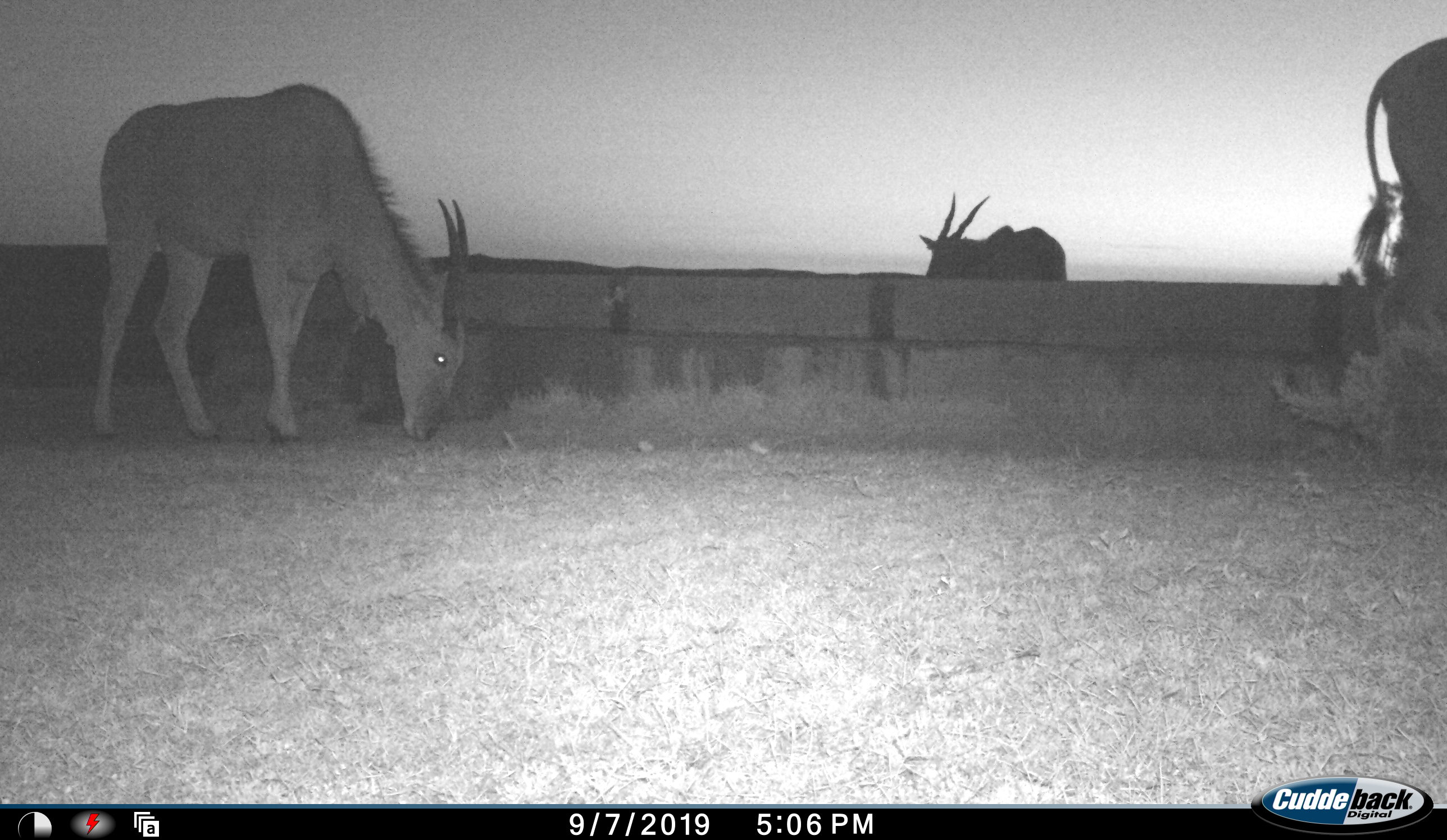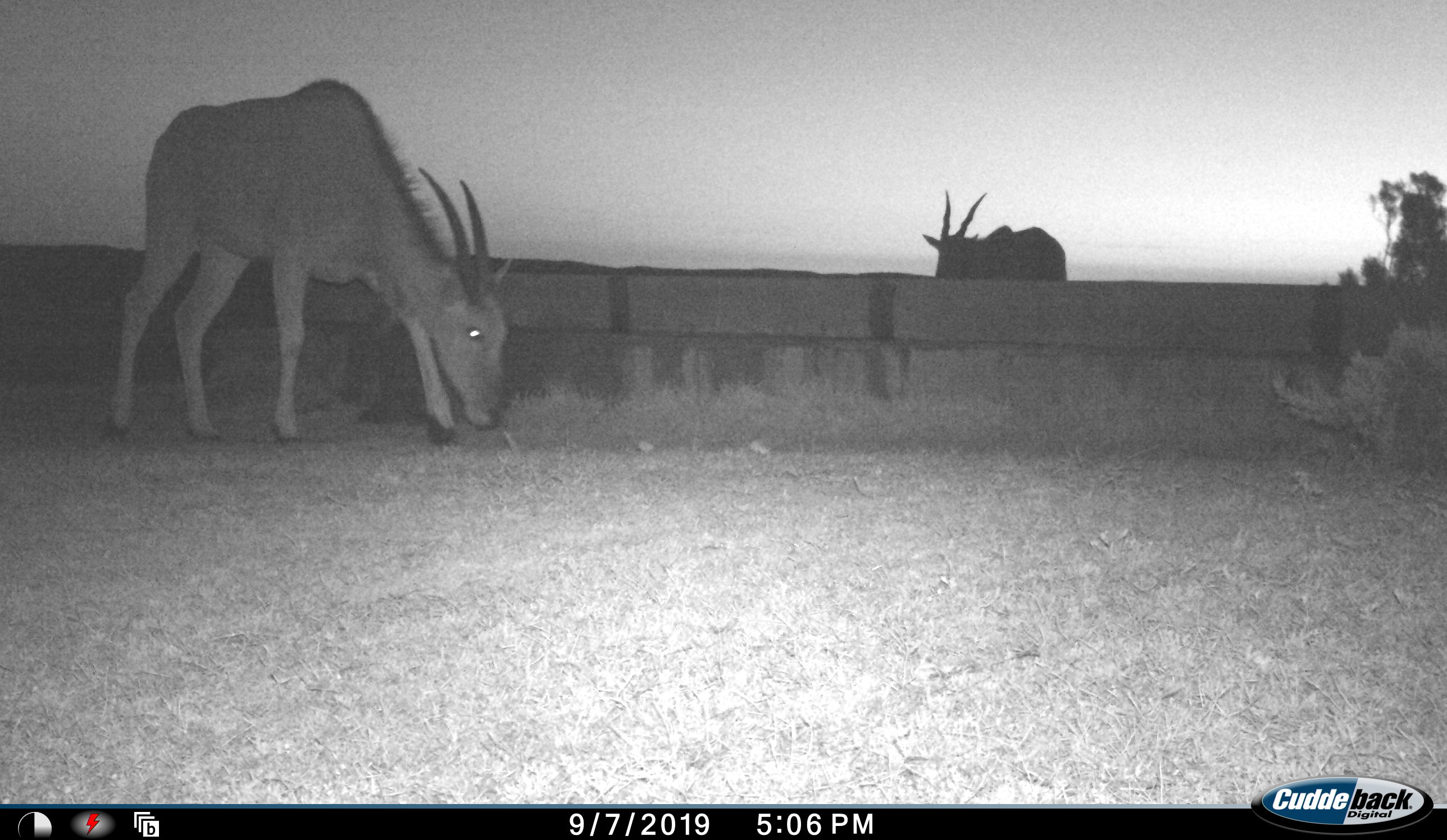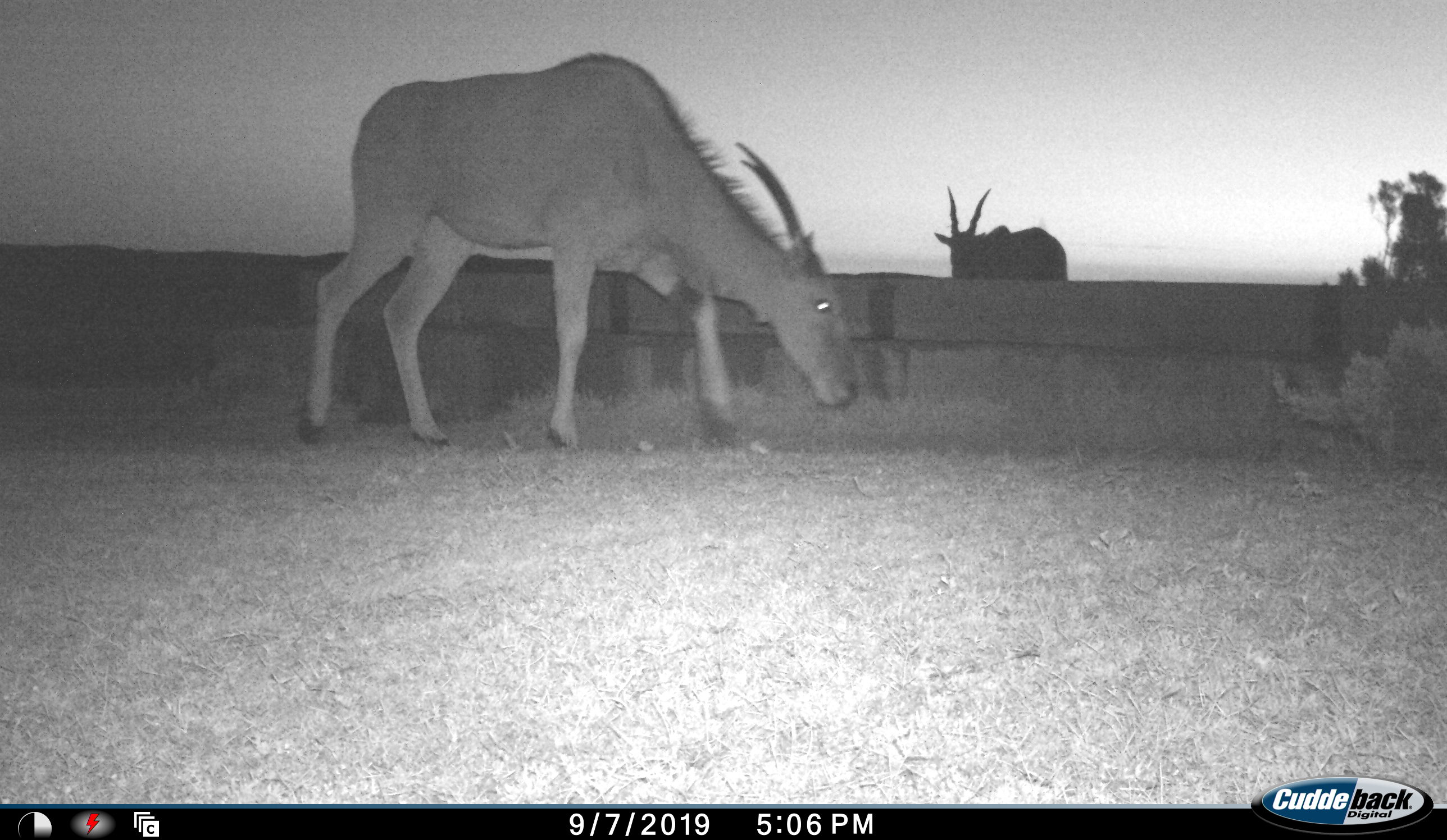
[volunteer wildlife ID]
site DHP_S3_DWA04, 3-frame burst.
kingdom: Animalia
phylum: Chordata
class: Mammalia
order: Artiodactyla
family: Bovidae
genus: Tragelaphus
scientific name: Tragelaphus oryx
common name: eland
Eland (Tragelaphus oryx), count 3. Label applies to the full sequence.